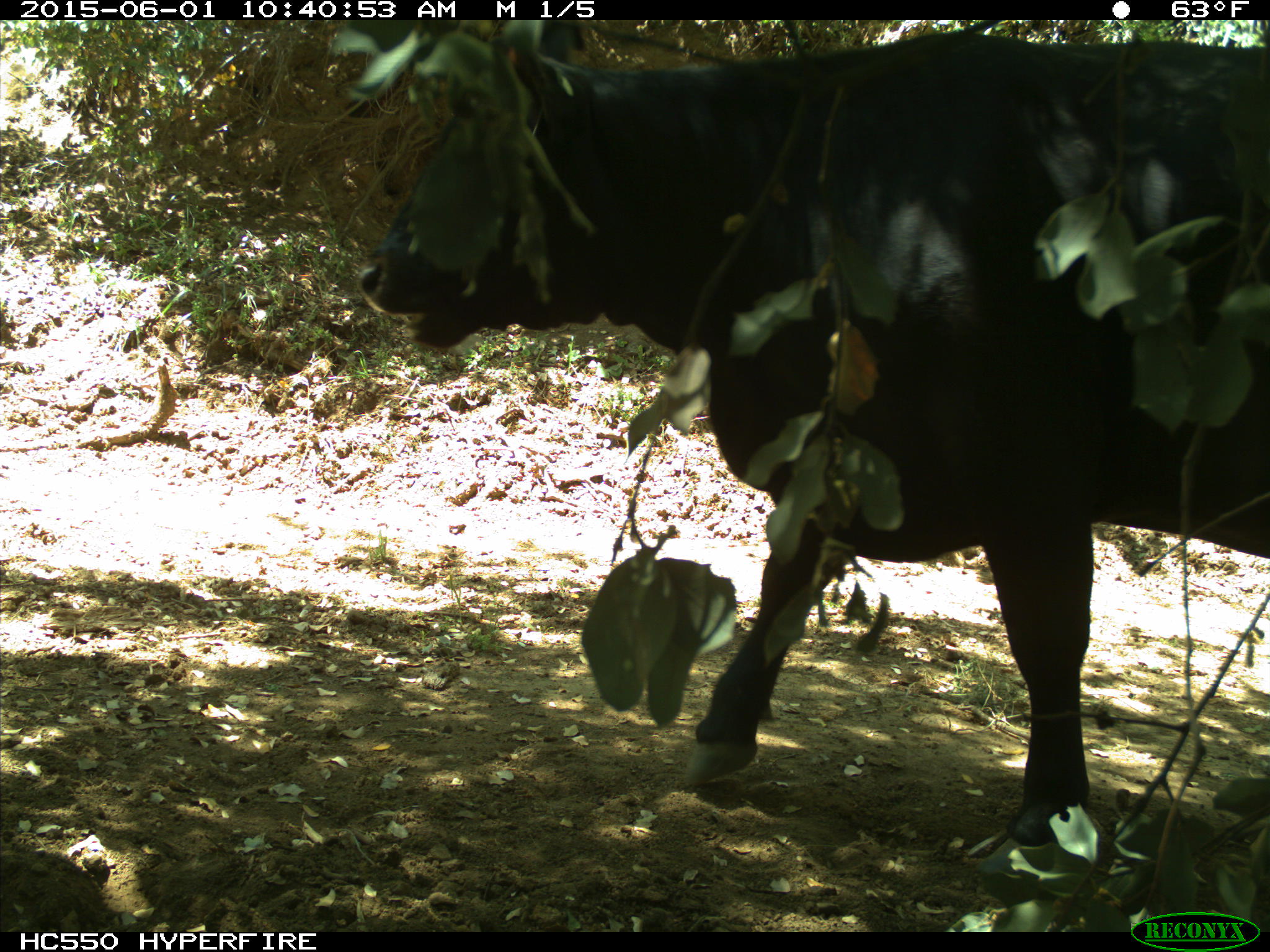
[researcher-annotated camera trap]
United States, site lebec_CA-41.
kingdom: Animalia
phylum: Chordata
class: Mammalia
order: Artiodactyla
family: Bovidae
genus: Bos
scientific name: Bos taurus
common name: domestic cow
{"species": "Bos taurus (domestic cow)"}